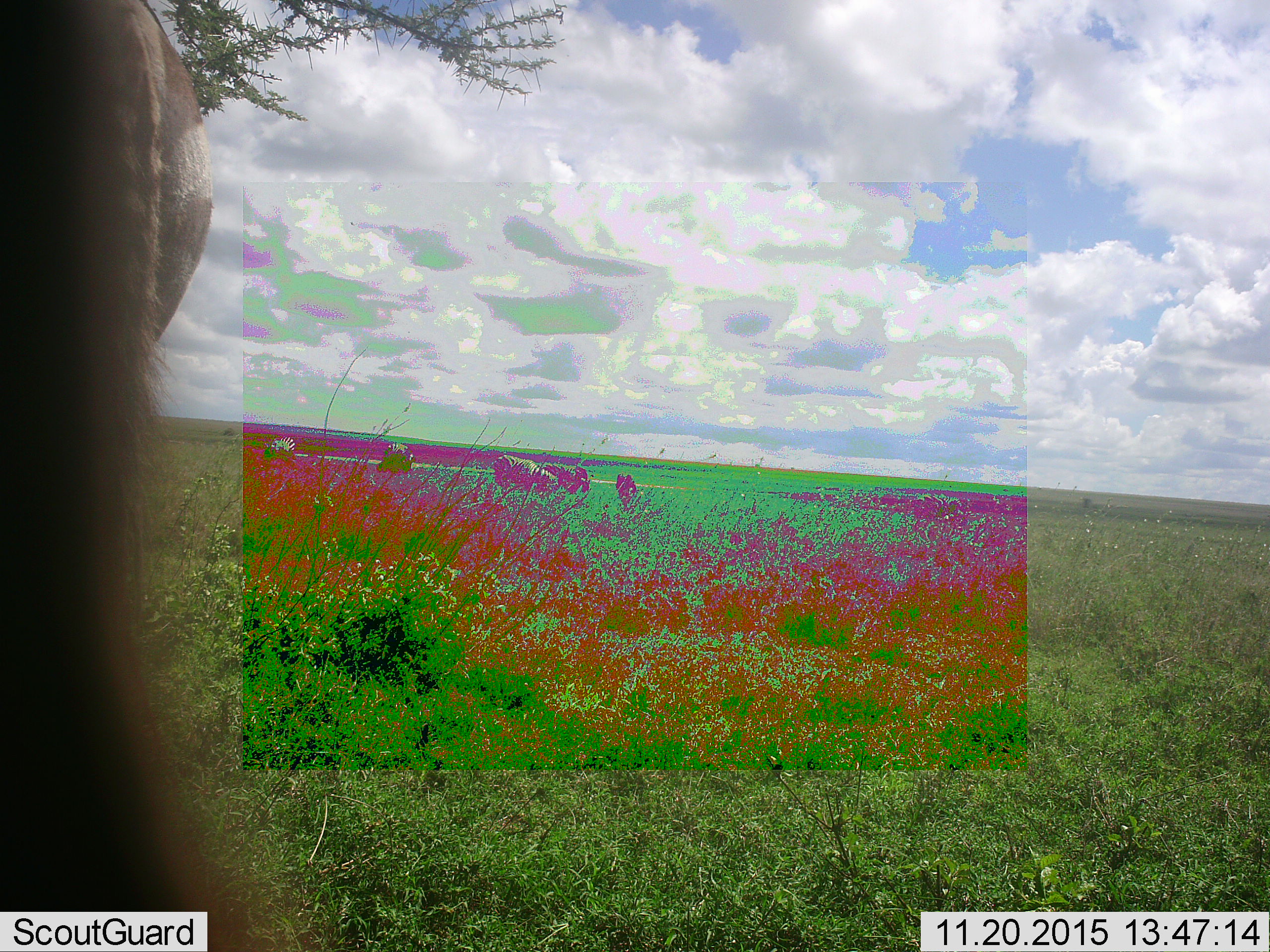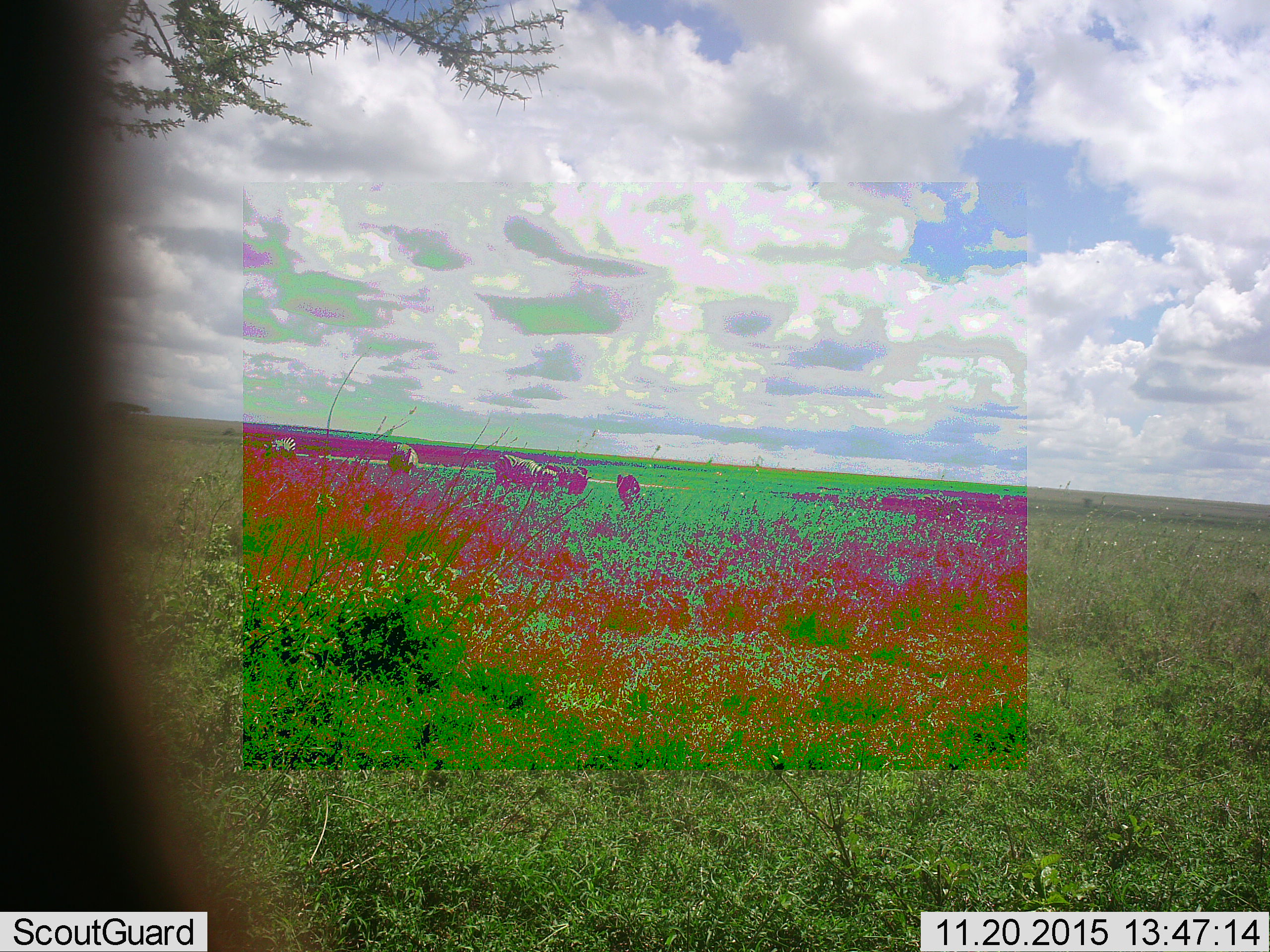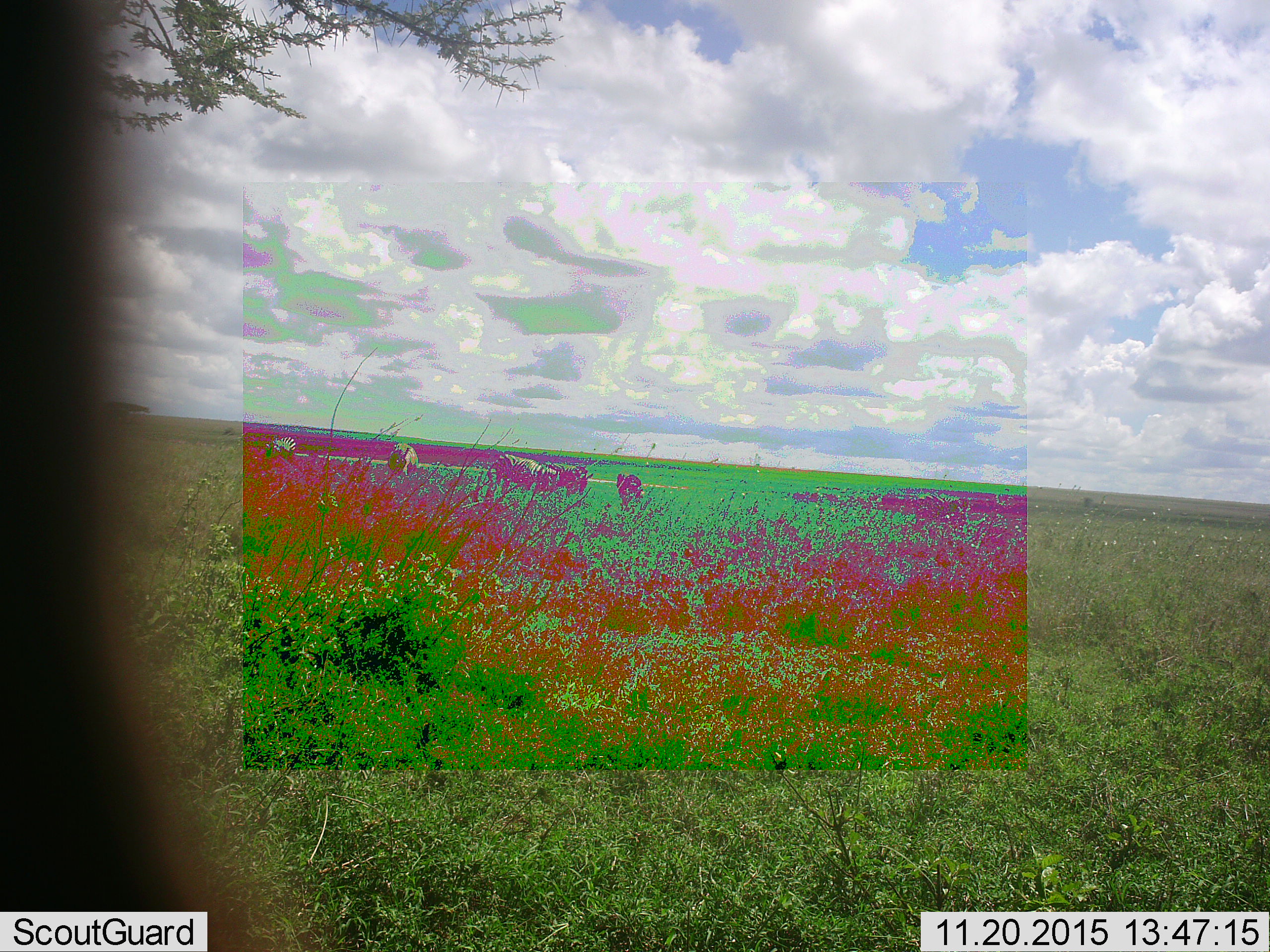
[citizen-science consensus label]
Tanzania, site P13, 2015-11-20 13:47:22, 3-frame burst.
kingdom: Animalia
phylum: Chordata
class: Mammalia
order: Perissodactyla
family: Equidae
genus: Equus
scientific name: Equus quagga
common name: plains zebra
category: zebra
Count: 5.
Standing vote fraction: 17%.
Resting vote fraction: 0%.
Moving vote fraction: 17%.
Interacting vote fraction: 0%.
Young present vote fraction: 0%.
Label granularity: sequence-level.